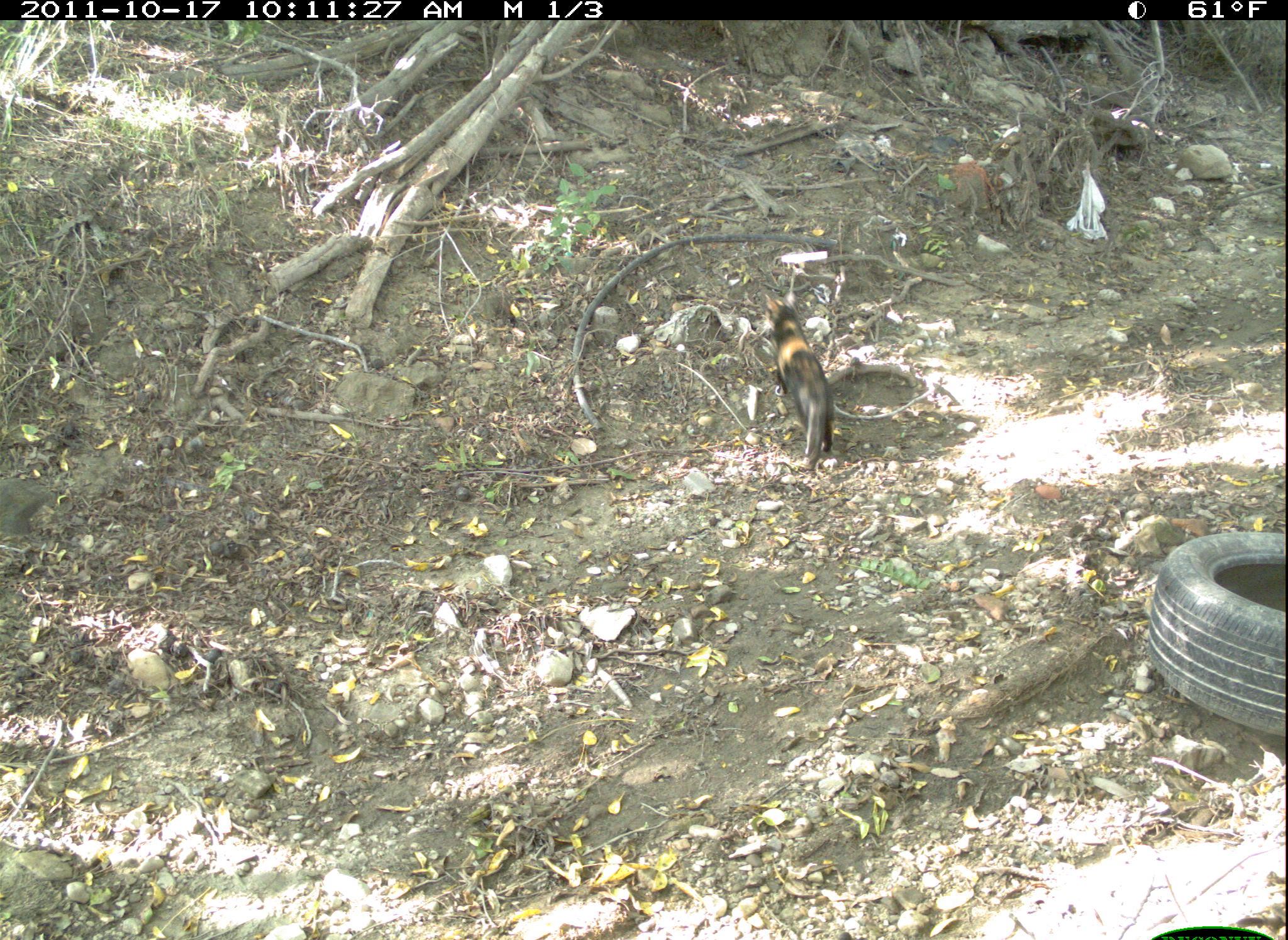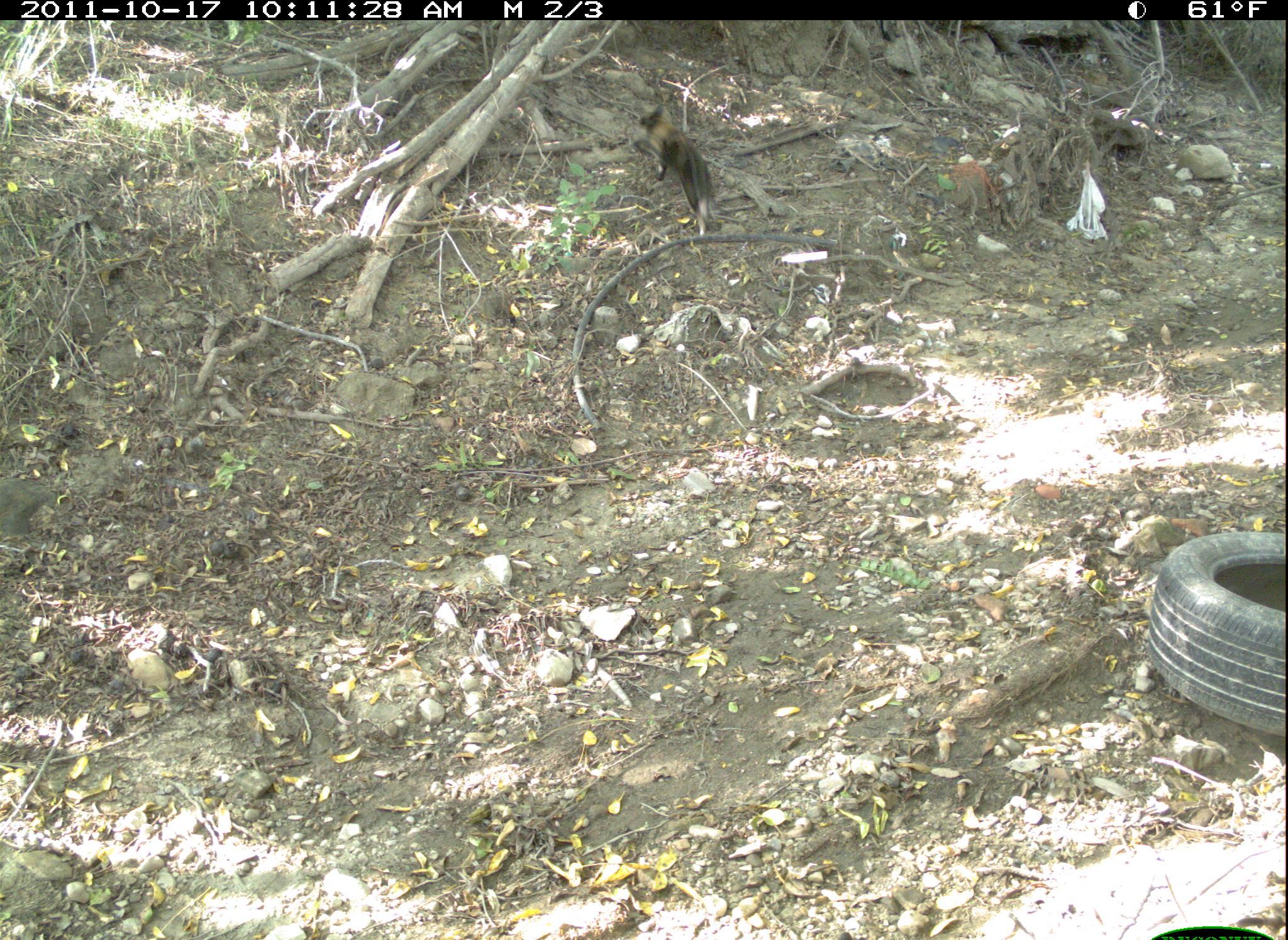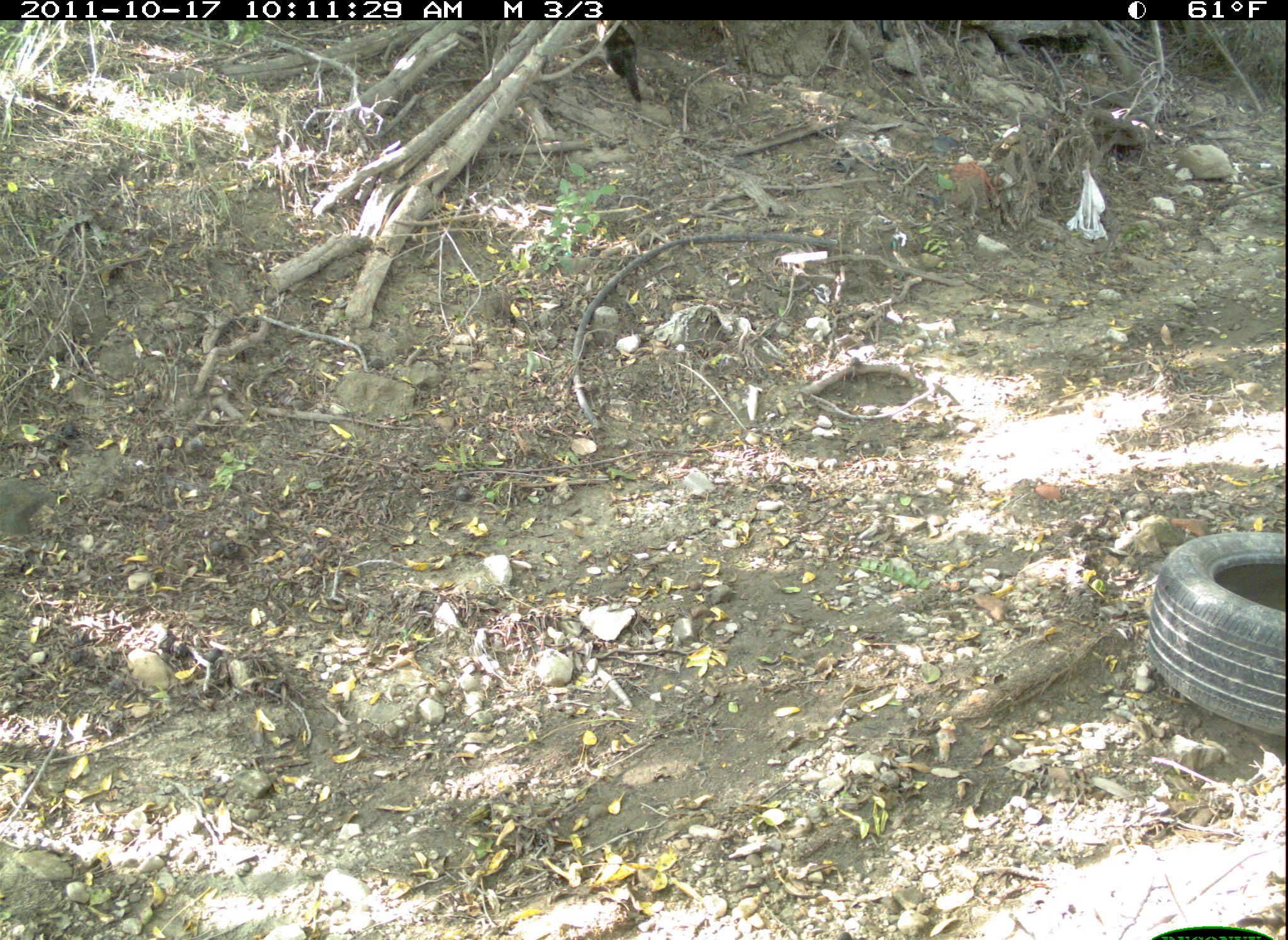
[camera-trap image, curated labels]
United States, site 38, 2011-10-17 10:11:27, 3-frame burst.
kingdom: Animalia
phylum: Chordata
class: Mammalia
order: Carnivora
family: Felidae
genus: Felis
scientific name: Felis catus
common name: cat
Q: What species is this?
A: Cat (Felis catus).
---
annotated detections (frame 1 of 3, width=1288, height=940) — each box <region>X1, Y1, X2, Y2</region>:
cat: <region>760, 282, 844, 485</region>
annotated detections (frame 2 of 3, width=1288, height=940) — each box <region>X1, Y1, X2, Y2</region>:
cat: <region>630, 96, 723, 250</region>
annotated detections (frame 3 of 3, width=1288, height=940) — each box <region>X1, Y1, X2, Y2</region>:
cat: <region>589, 24, 652, 108</region>